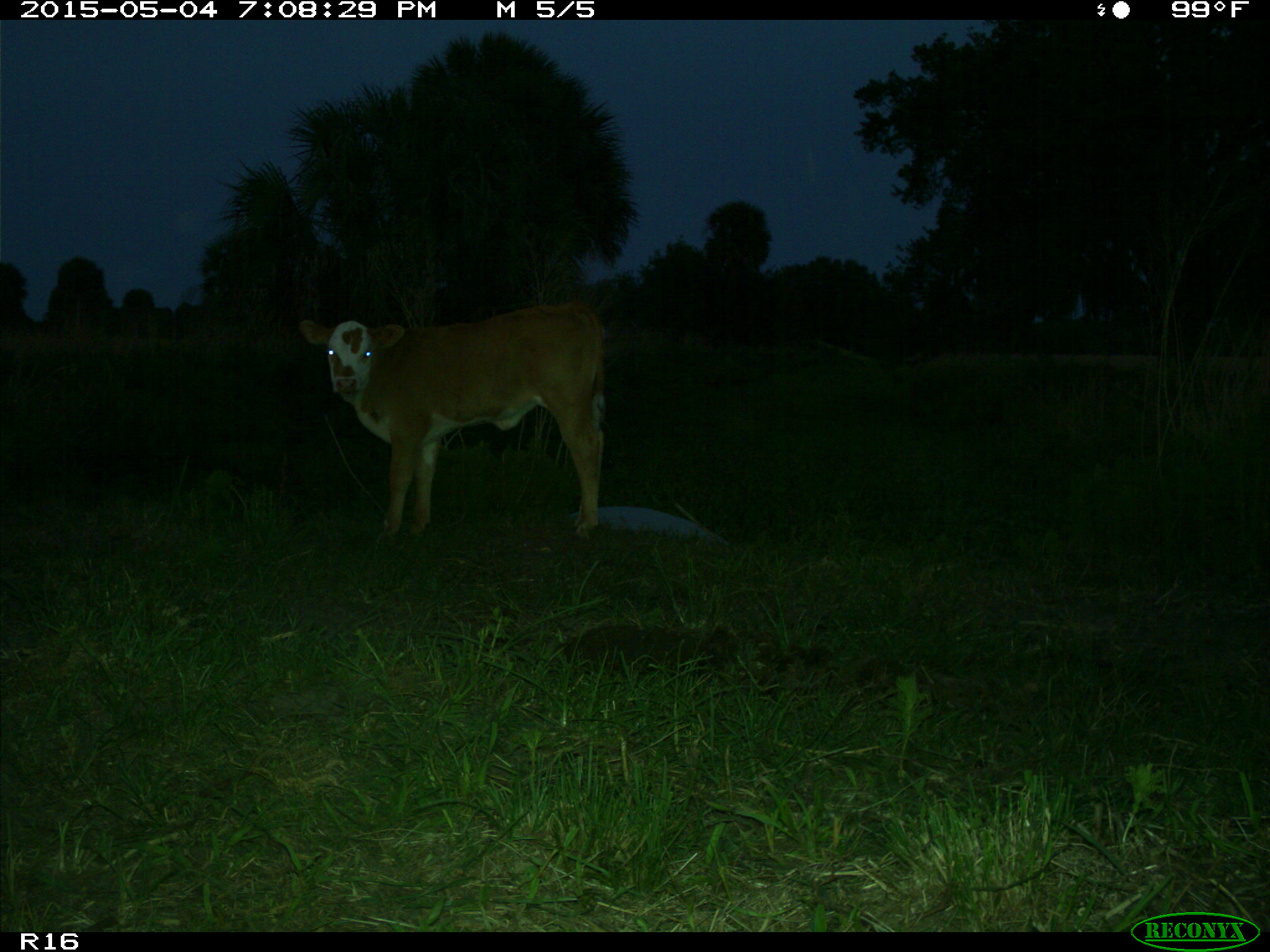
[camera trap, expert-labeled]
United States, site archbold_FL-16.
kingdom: Animalia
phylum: Chordata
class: Mammalia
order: Artiodactyla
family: Bovidae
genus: Bos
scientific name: Bos taurus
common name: domestic cow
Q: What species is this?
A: Bos taurus (domestic cow).